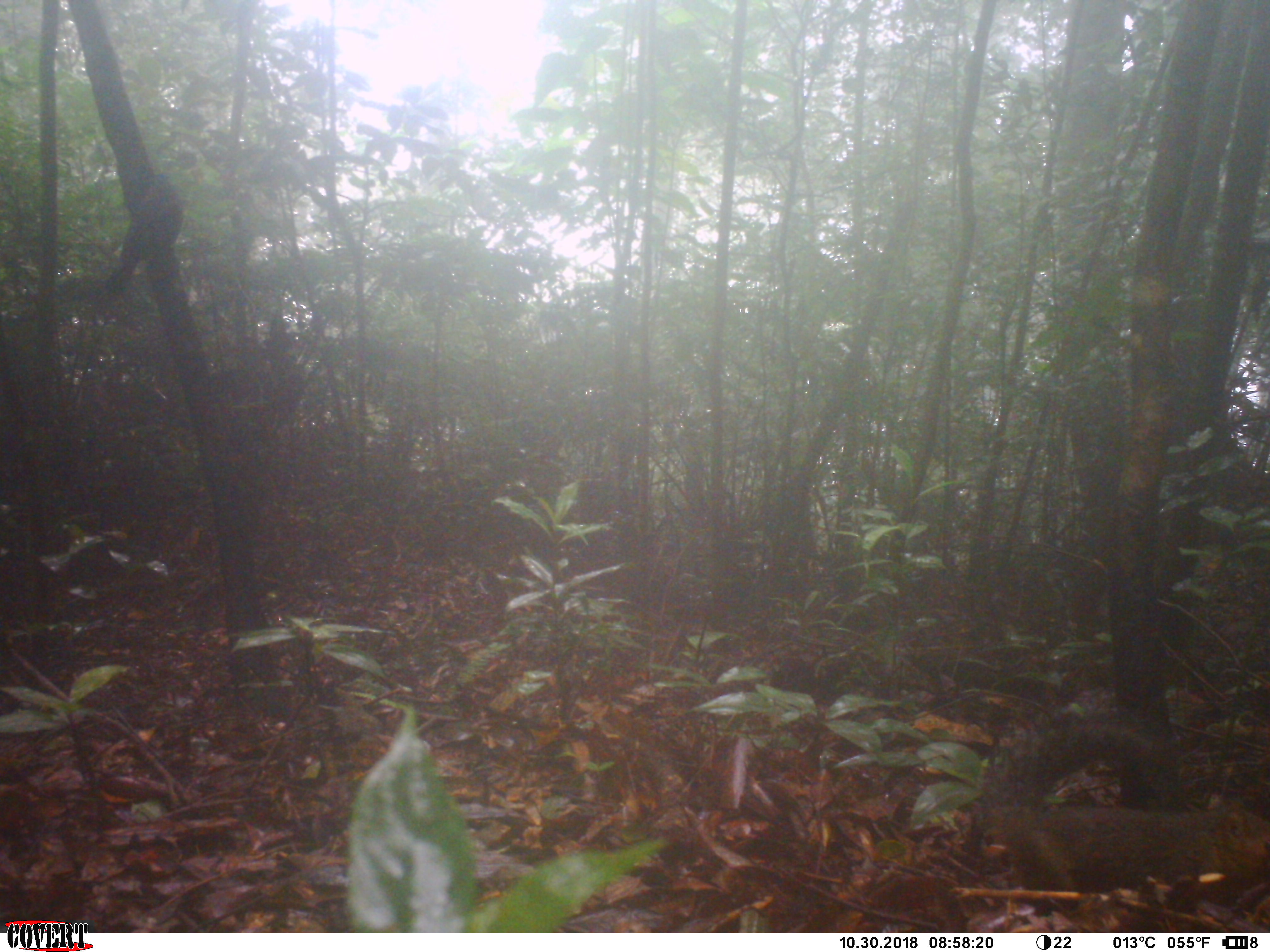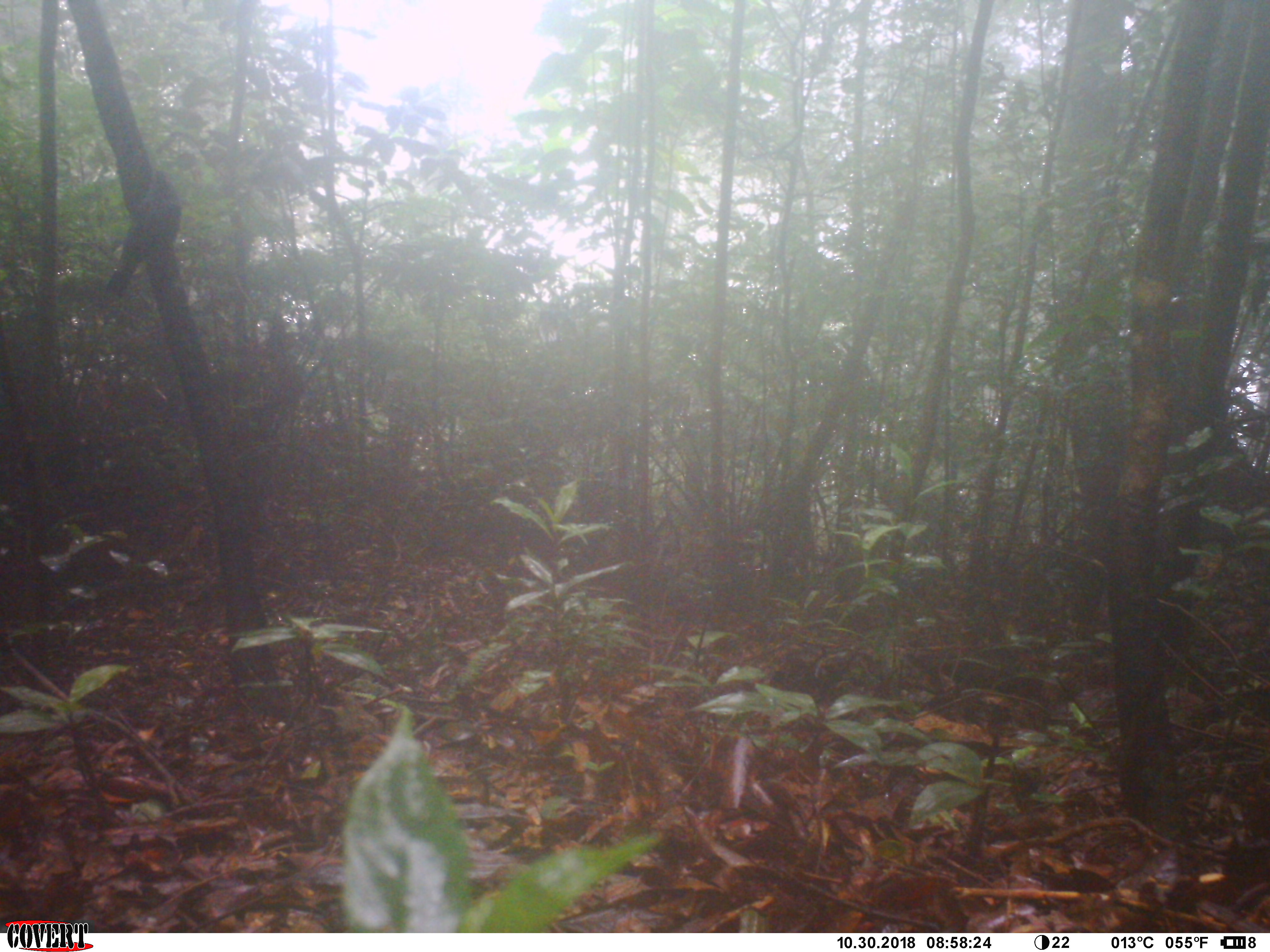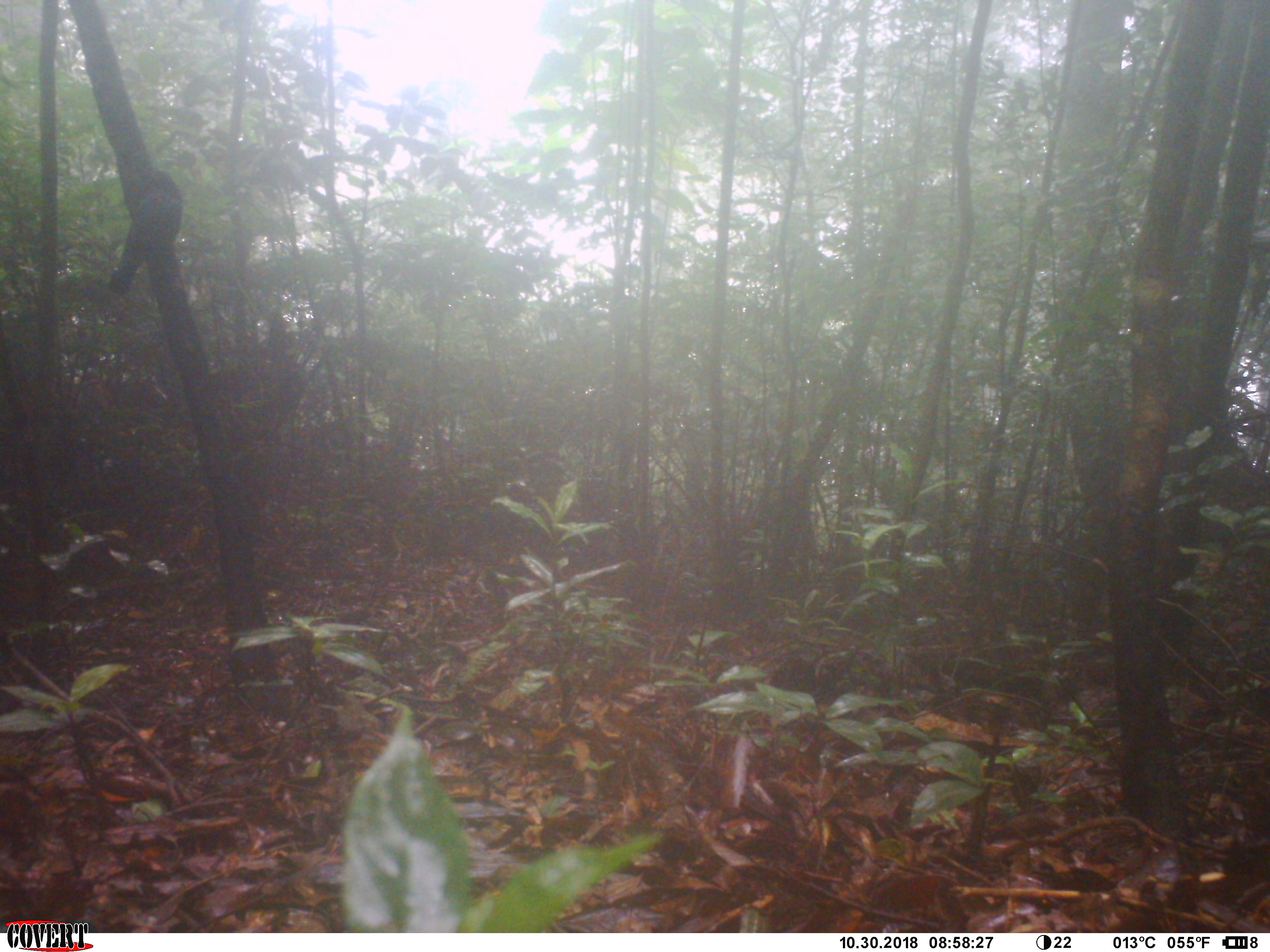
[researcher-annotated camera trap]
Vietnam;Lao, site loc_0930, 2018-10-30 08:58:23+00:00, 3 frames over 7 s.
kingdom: Animalia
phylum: Chordata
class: Mammalia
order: Rodentia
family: Sciuridae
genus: Dremomys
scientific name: Dremomys rufigenis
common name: red-cheeked squirrel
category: red cheeked squirrel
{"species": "red cheeked squirrel (red-cheeked squirrel) (Dremomys rufigenis)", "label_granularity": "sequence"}